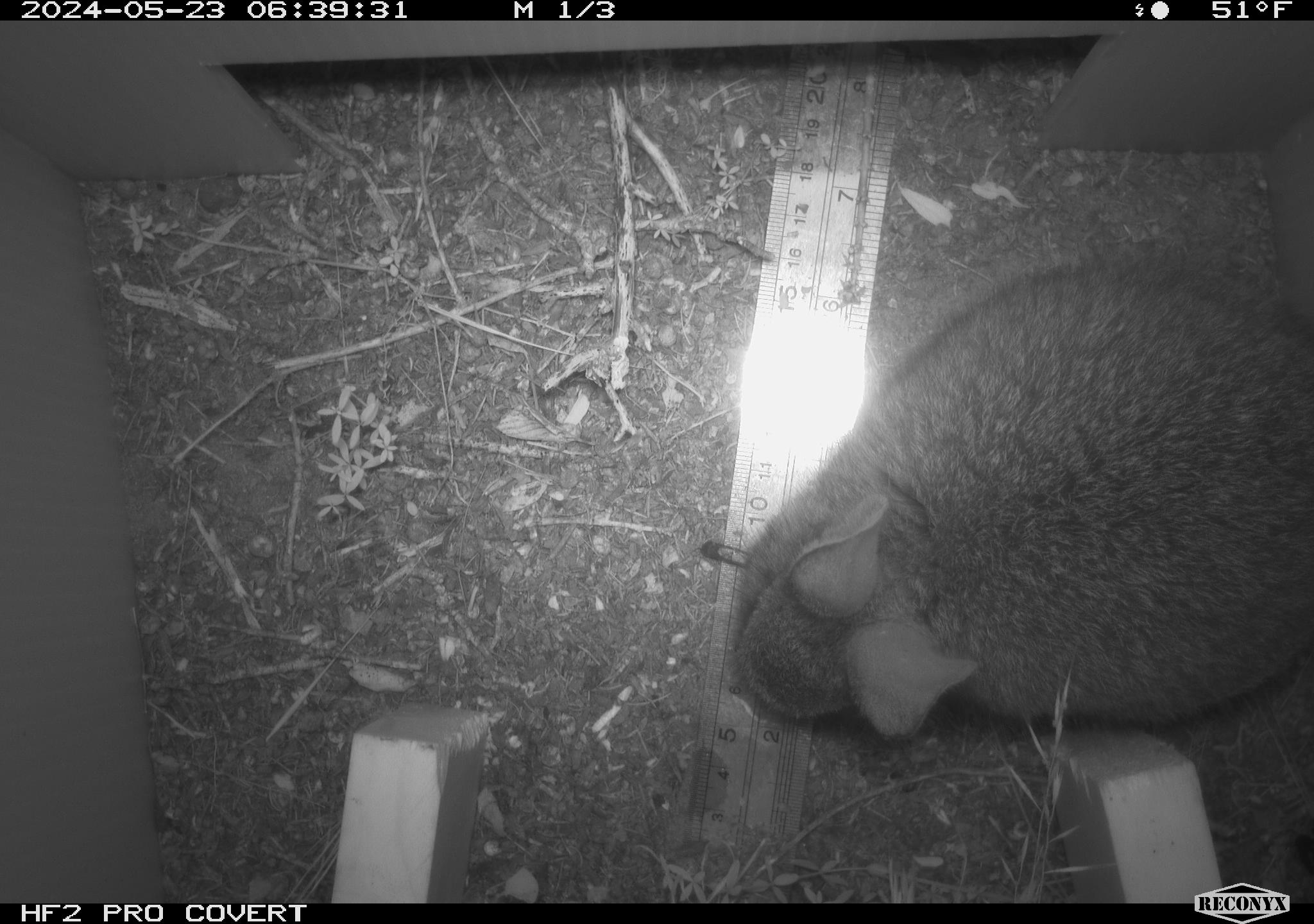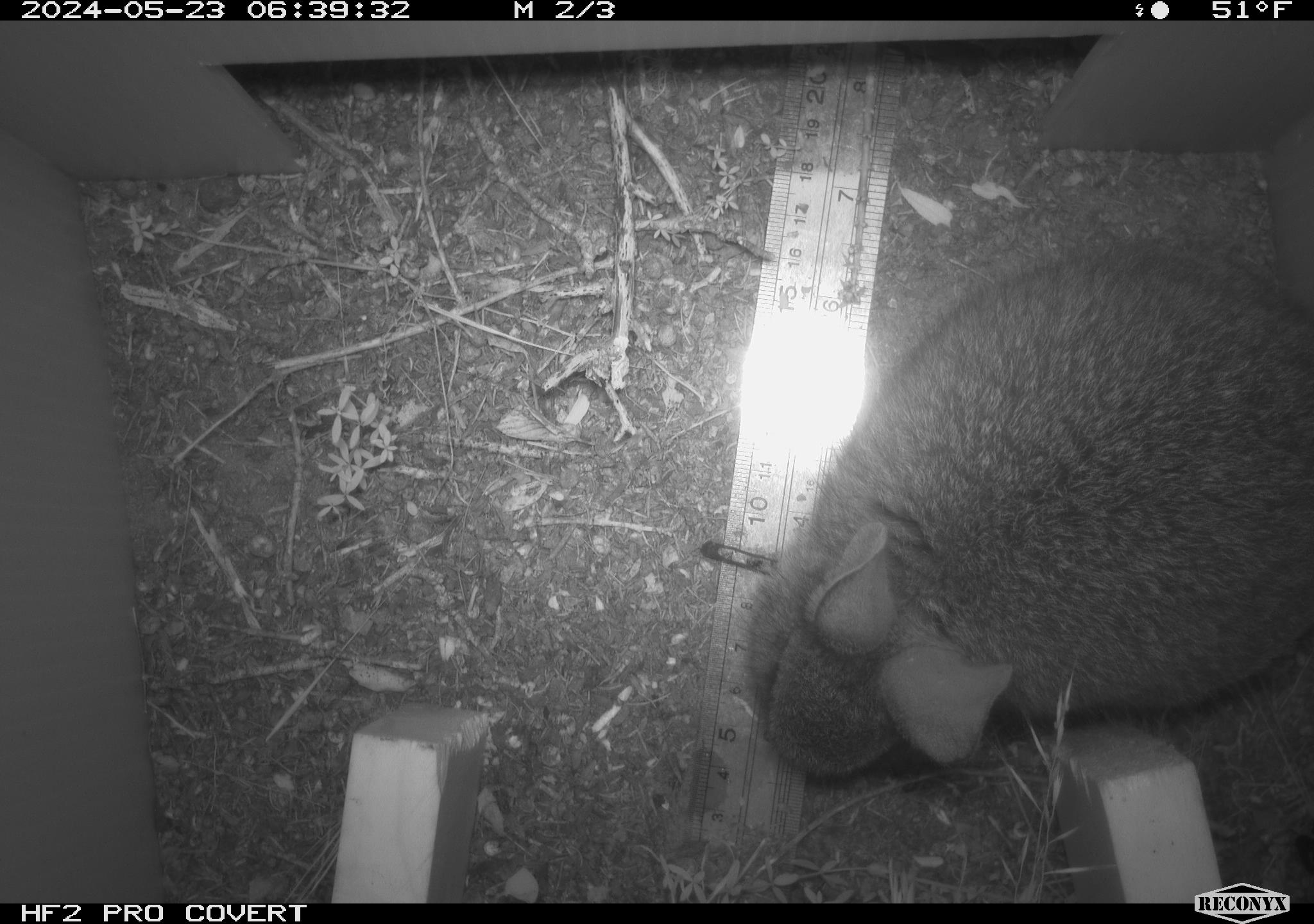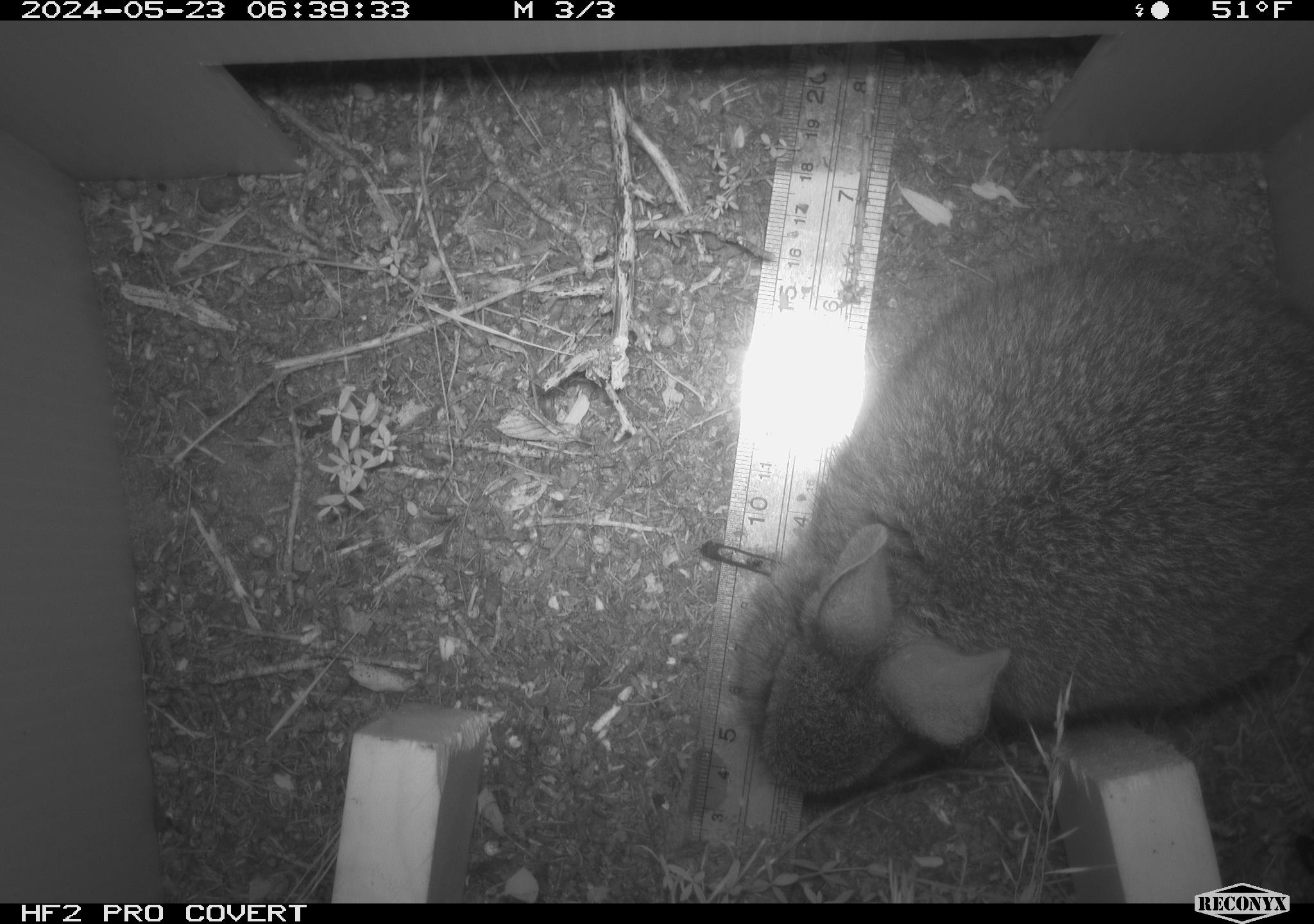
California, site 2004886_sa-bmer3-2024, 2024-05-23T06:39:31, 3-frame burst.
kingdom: Animalia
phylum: Chordata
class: Mammalia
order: Lagomorpha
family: Leporidae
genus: Sylvilagus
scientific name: Sylvilagus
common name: cottontail rabbits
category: sylvilagus species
Sylvilagus species (cottontail rabbits) (Sylvilagus).